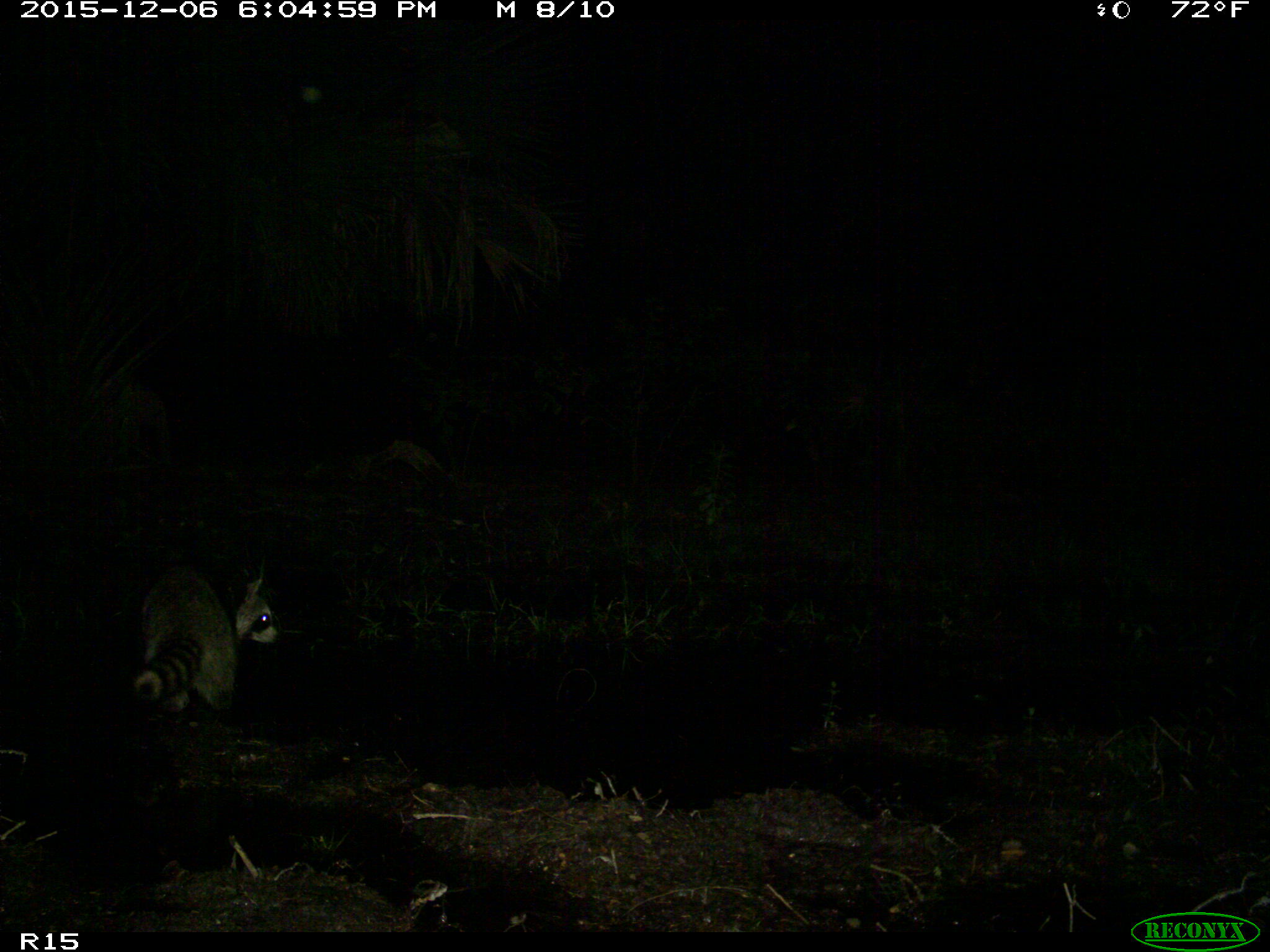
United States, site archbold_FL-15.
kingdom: Animalia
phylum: Chordata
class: Mammalia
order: Carnivora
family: Procyonidae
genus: Procyon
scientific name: Procyon lotor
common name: common raccoon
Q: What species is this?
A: Procyon lotor (common raccoon).